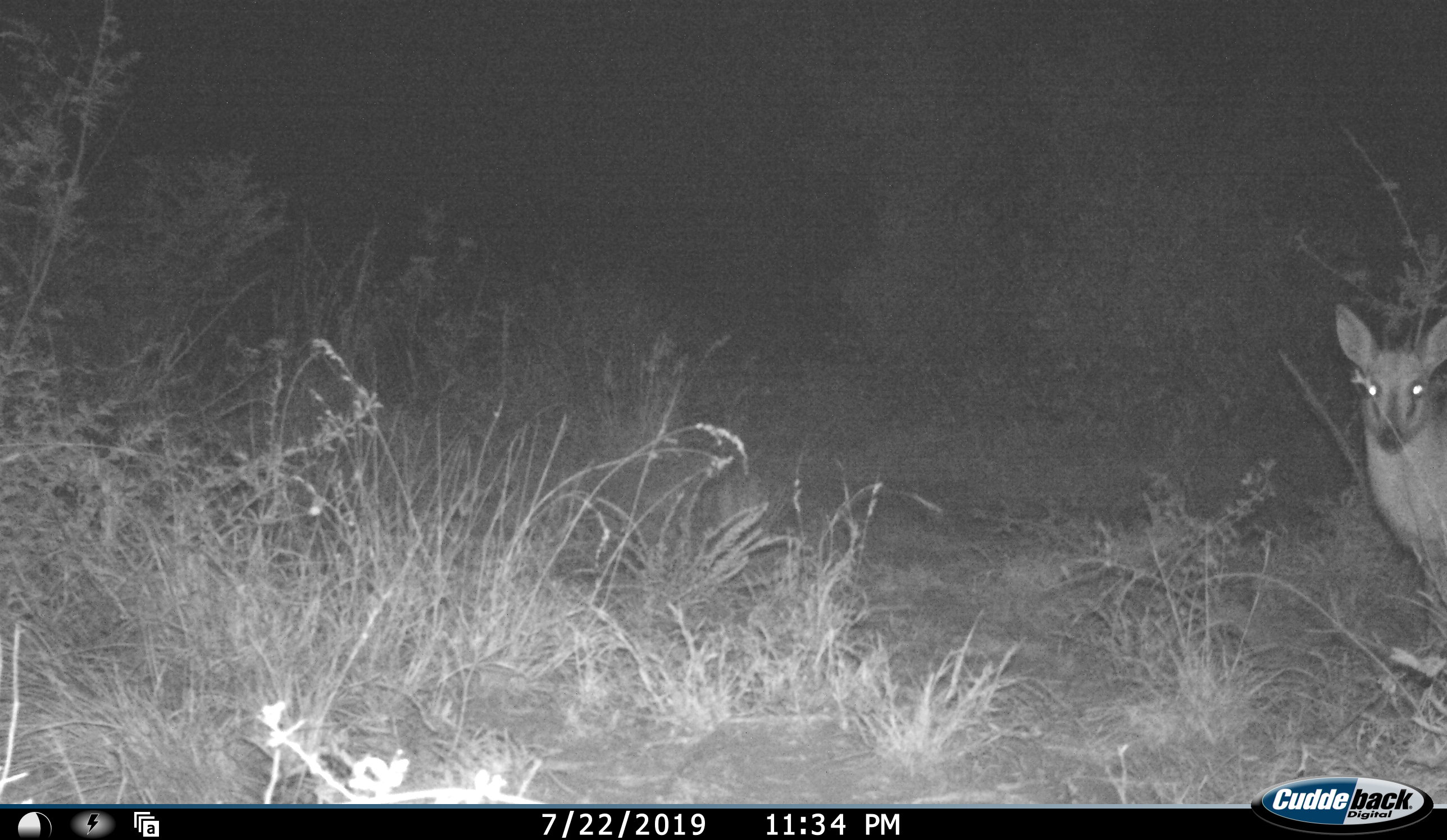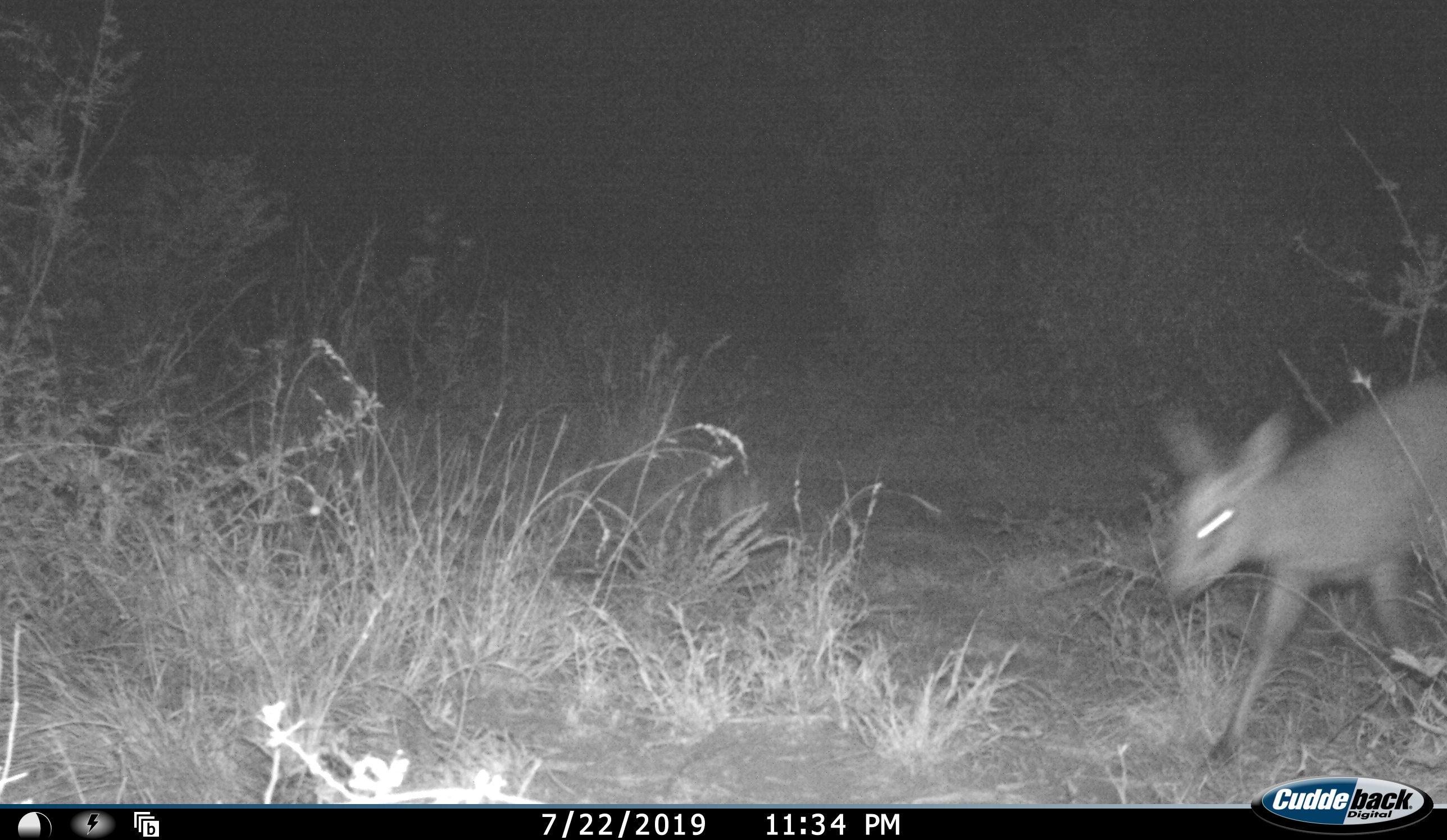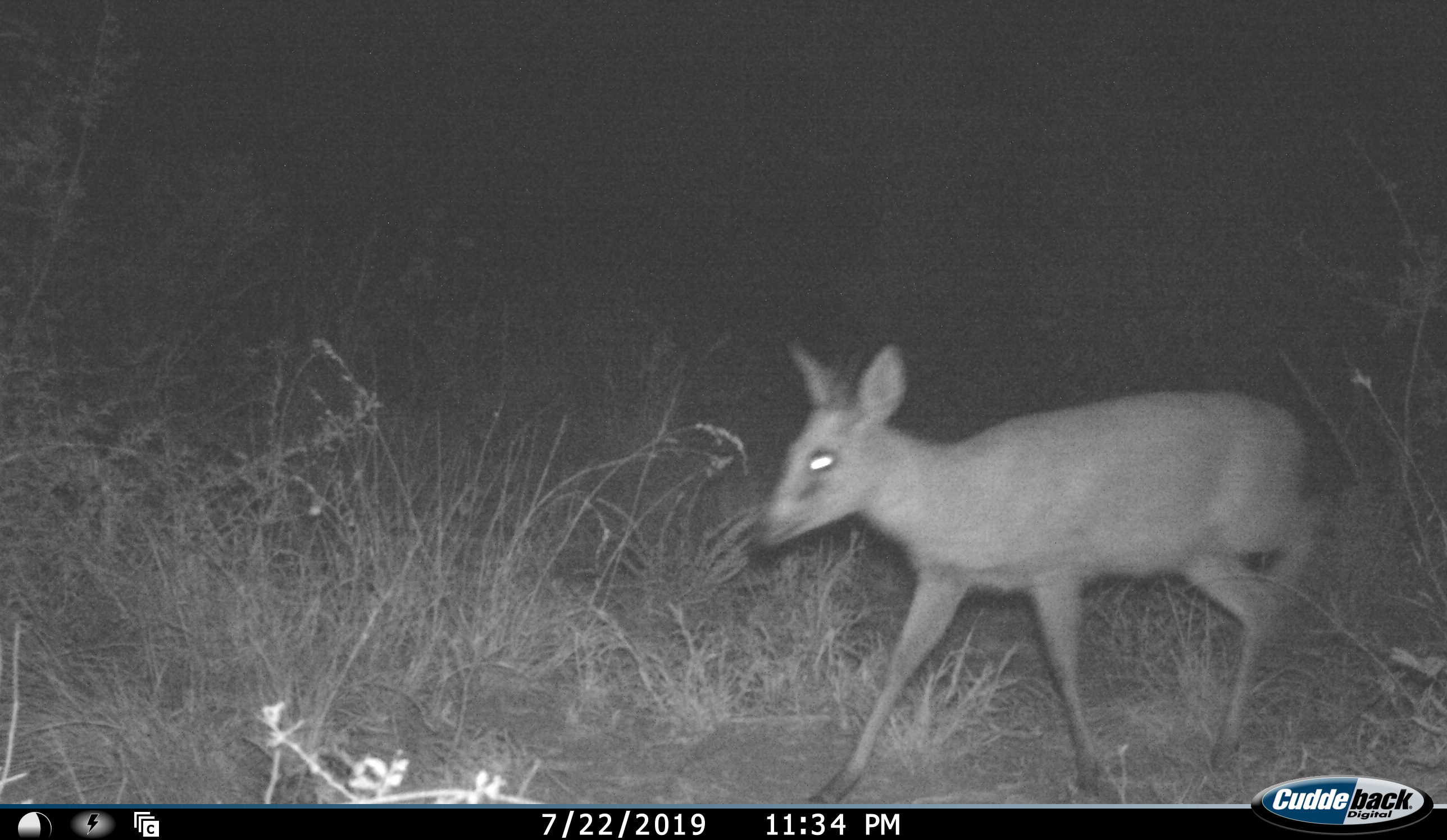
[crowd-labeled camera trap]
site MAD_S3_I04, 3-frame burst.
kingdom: Animalia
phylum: Chordata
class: Mammalia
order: Artiodactyla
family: Bovidae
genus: Raphicerus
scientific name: Raphicerus campestris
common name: steenbok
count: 1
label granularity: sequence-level